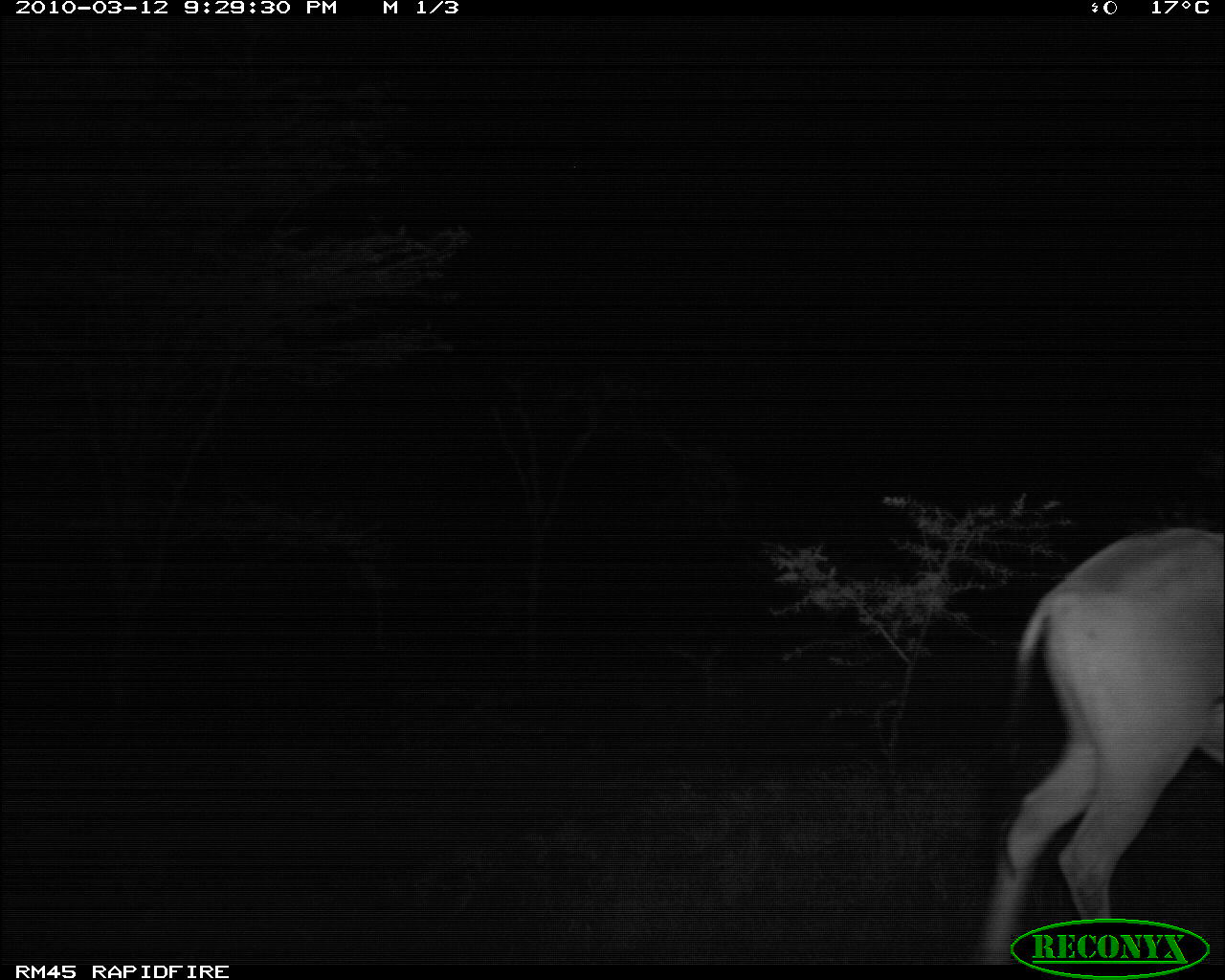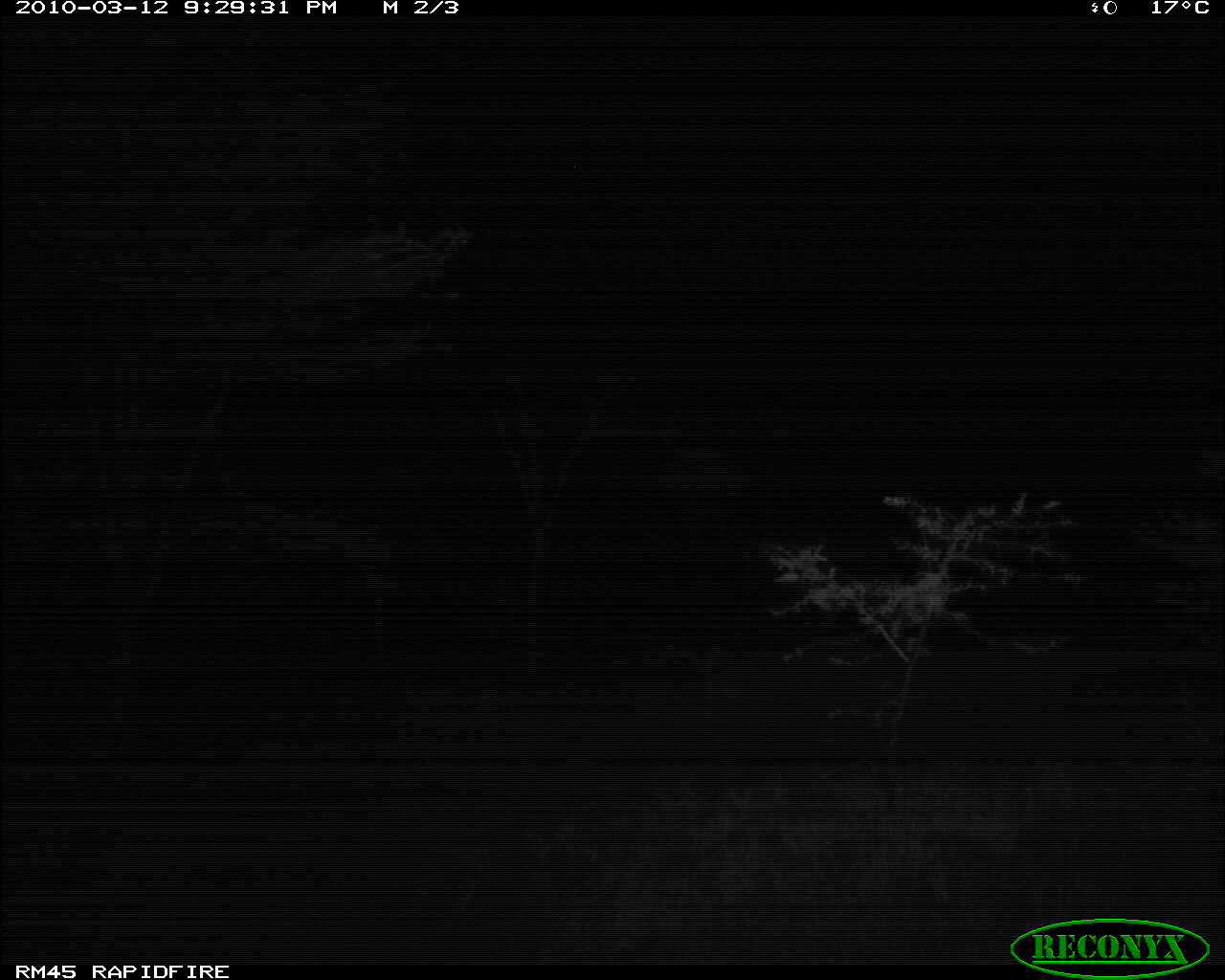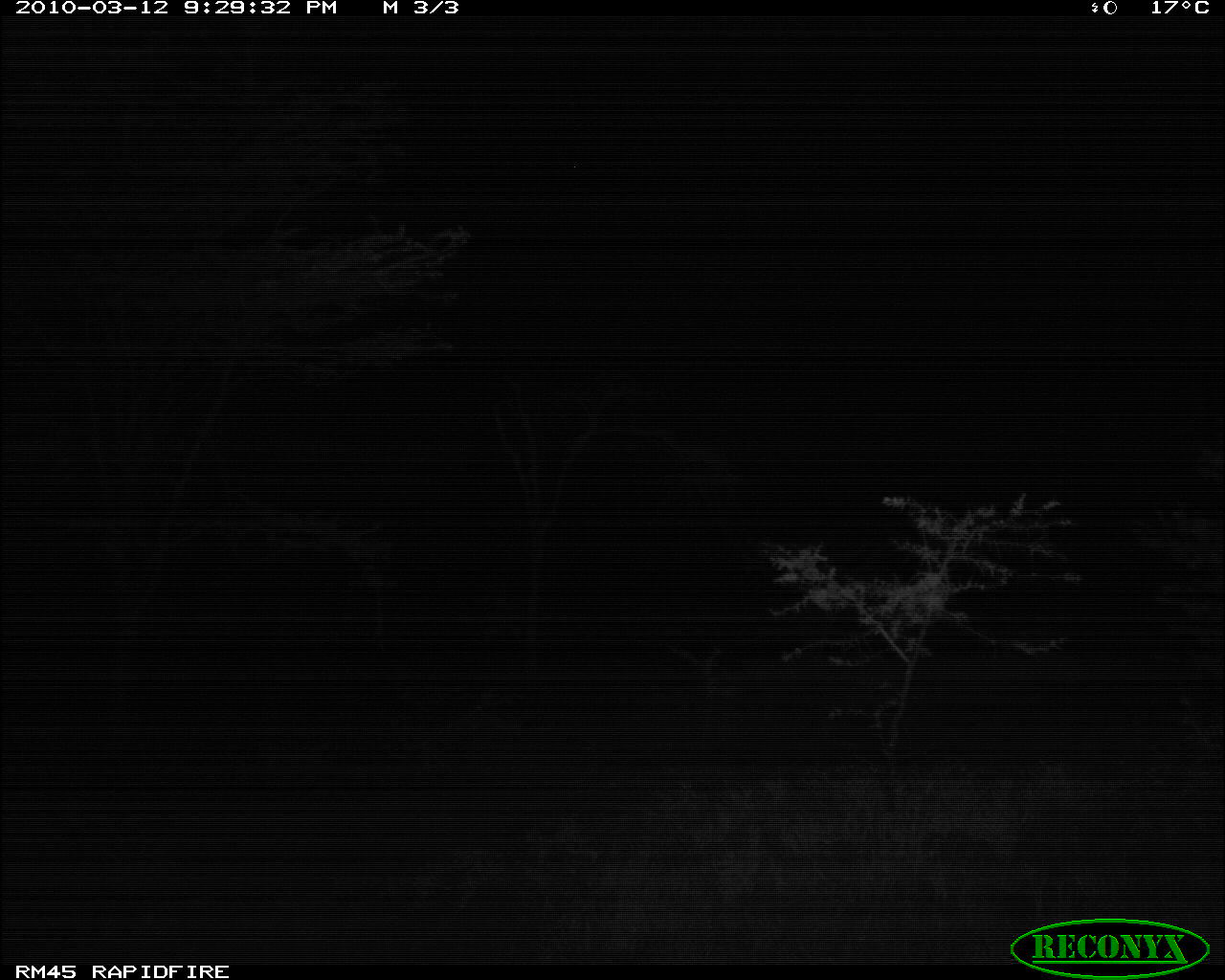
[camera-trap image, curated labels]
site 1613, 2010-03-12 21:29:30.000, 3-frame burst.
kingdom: Animalia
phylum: Chordata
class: Mammalia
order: Artiodactyla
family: Bovidae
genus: Oryx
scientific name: Oryx beisa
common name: east african oryx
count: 1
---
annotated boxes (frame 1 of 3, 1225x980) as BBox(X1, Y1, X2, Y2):
oryx beisa: BBox(978, 526, 1224, 964)